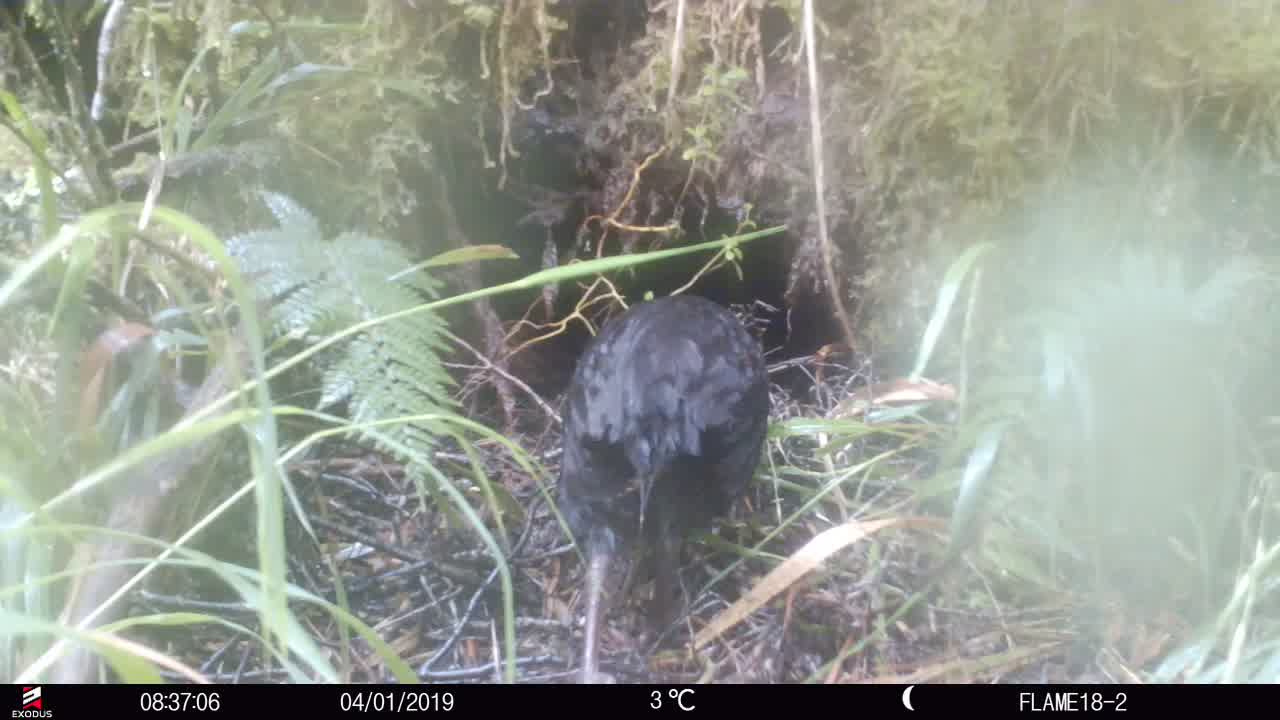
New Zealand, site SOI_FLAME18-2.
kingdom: Animalia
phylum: Chordata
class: Aves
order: Gruiformes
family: Rallidae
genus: Gallirallus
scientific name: Gallirallus australis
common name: weka